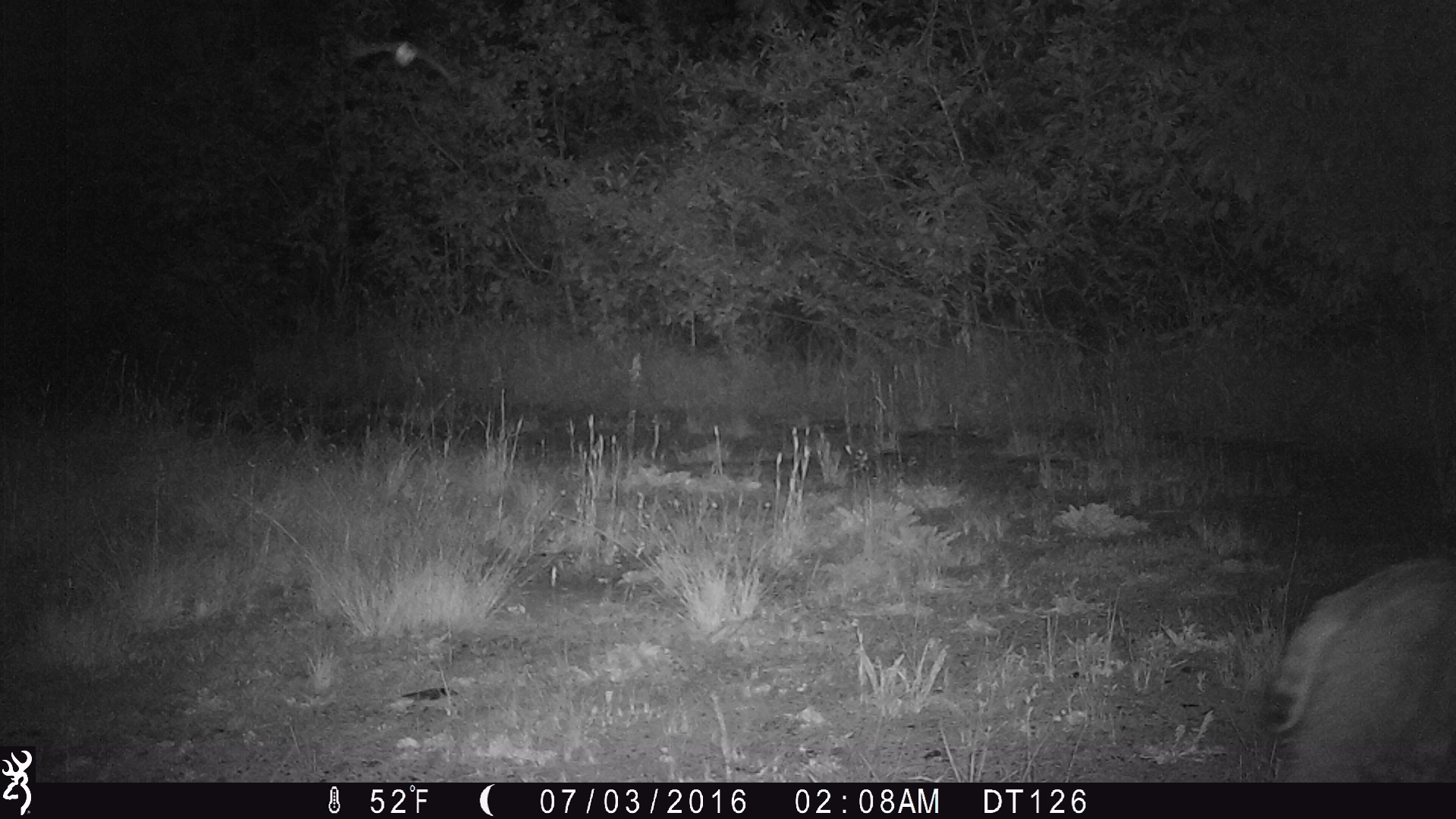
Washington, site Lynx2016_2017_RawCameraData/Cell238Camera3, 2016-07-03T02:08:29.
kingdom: Animalia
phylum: Chordata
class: Mammalia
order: Carnivora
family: Felidae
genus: Lynx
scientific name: Lynx rufus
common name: bobcat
Lynx rufus (bobcat). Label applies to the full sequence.